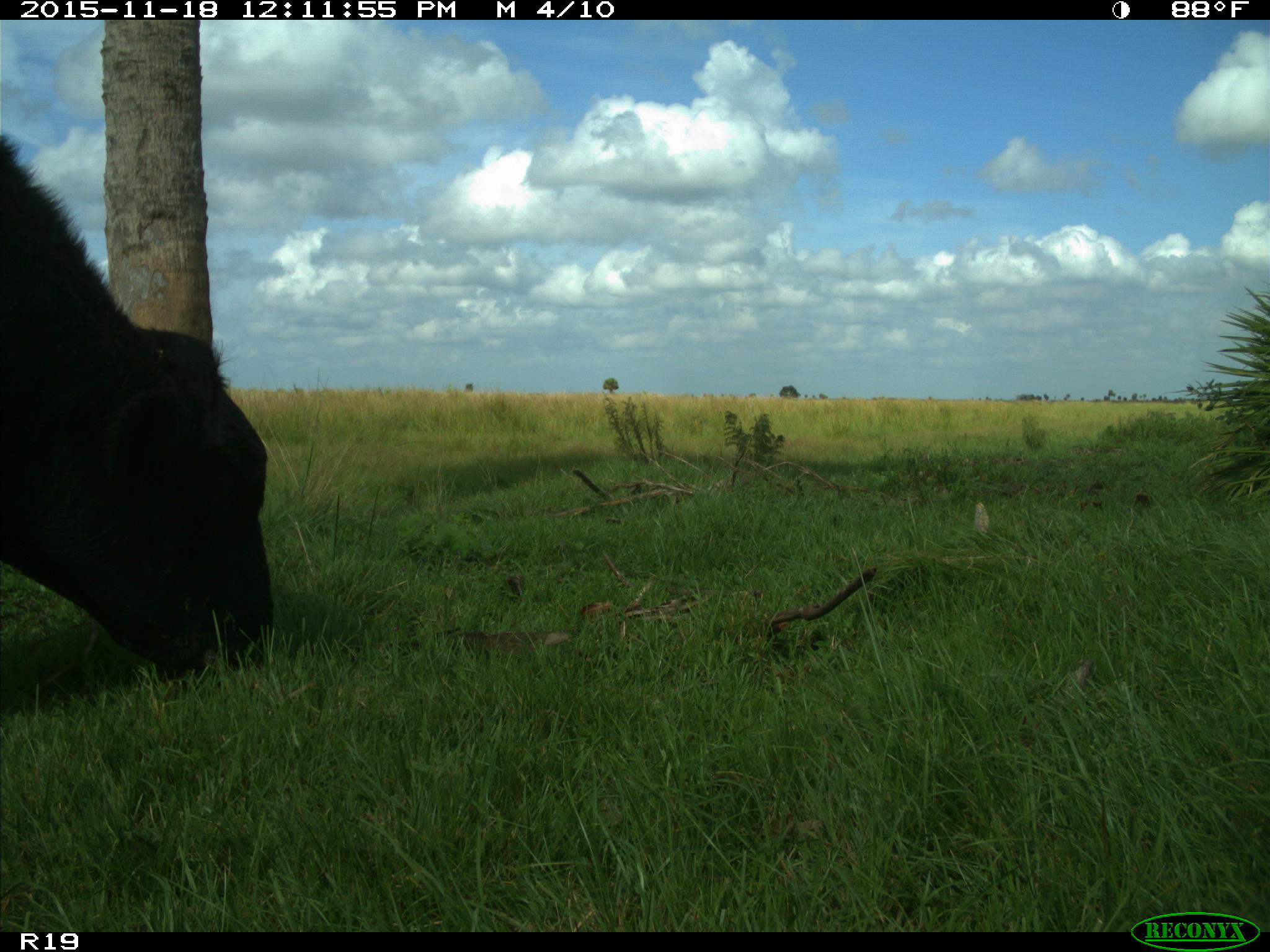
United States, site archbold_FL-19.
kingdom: Animalia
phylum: Chordata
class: Mammalia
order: Artiodactyla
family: Bovidae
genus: Bos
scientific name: Bos taurus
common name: domestic cow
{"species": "Bos taurus (domestic cow)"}